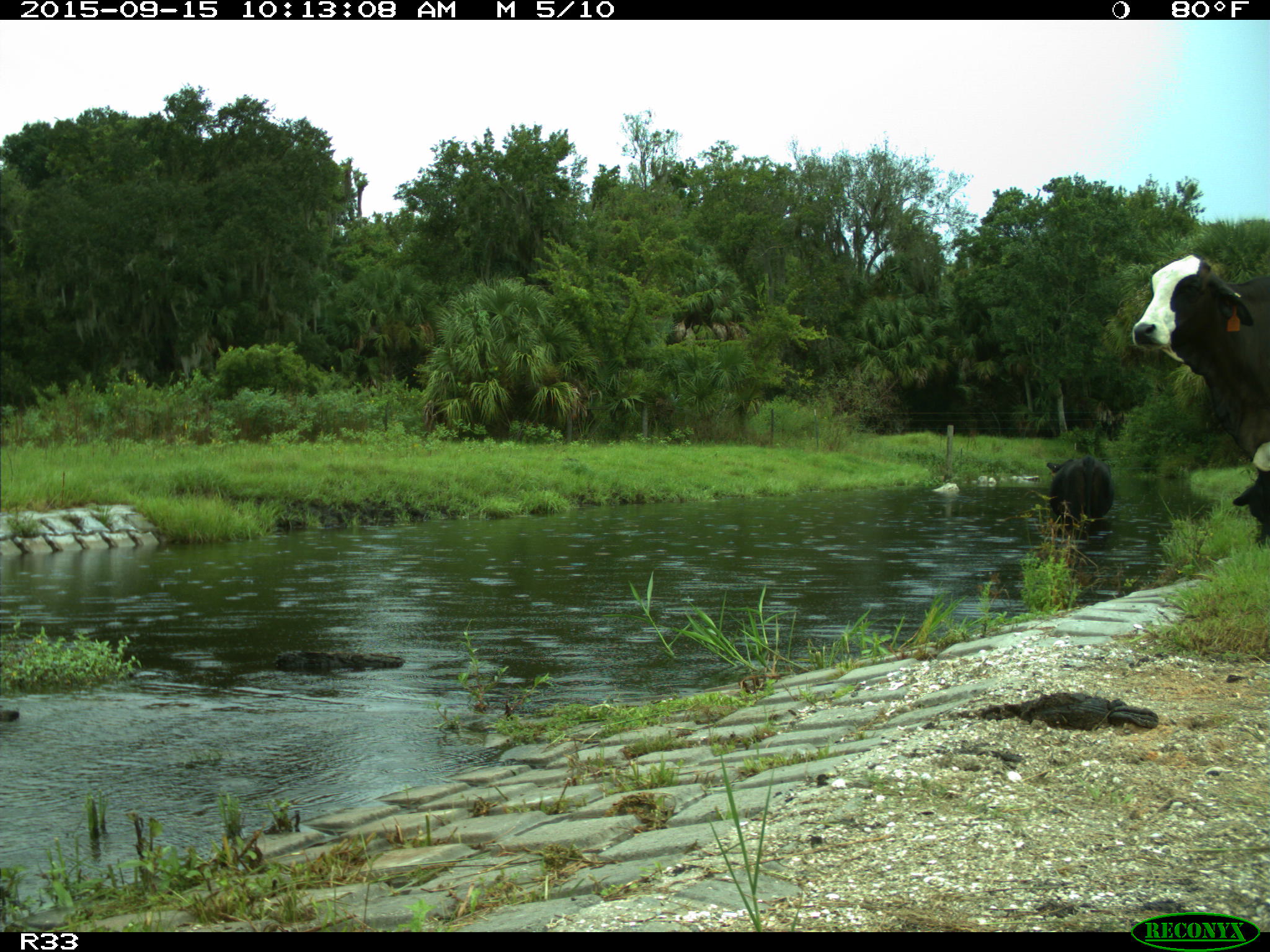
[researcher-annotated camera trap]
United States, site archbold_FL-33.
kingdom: Animalia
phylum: Chordata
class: Mammalia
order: Artiodactyla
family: Bovidae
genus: Bos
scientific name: Bos taurus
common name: domestic cow